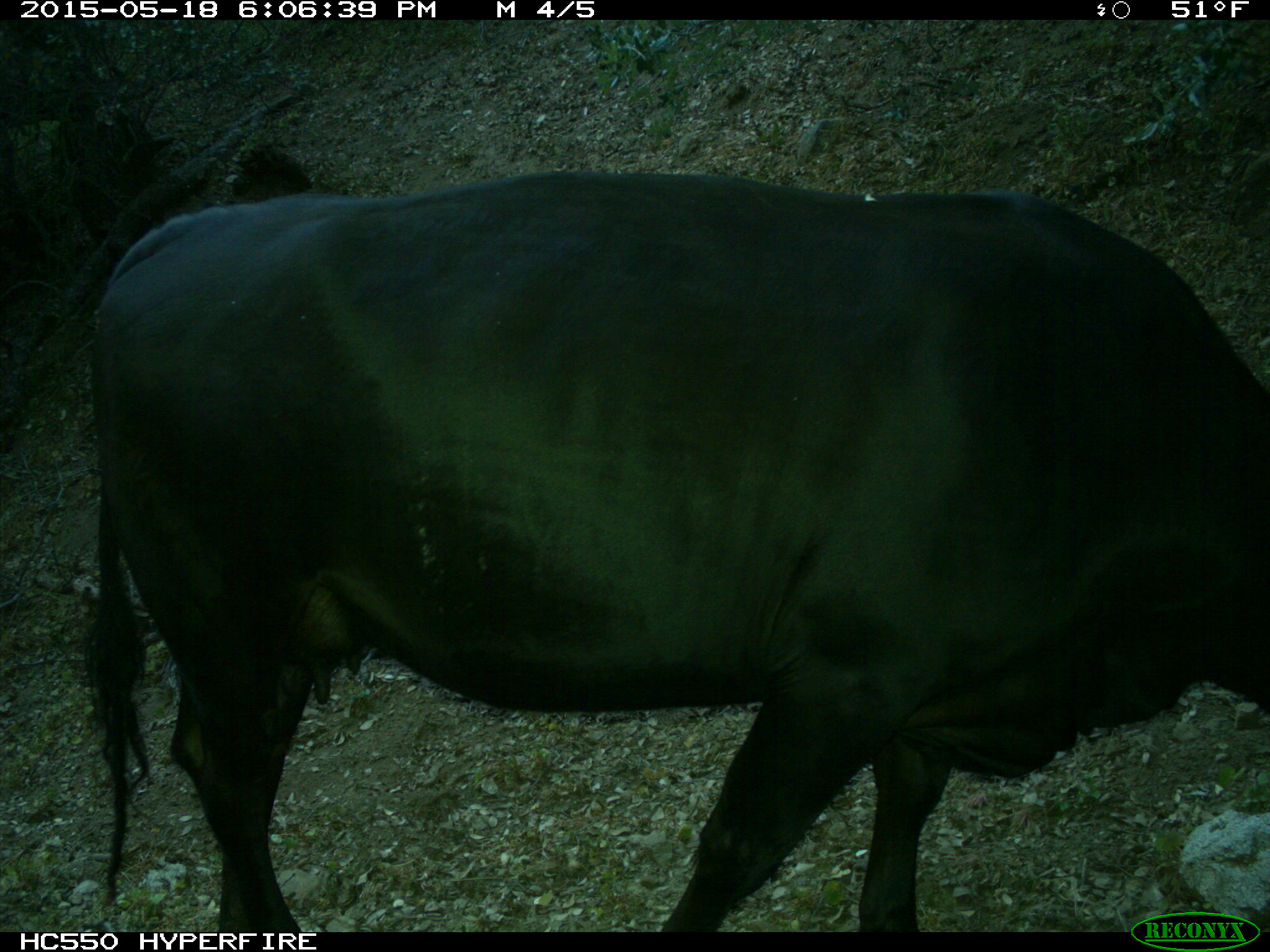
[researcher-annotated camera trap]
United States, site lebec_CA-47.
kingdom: Animalia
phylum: Chordata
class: Mammalia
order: Artiodactyla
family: Bovidae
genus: Bos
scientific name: Bos taurus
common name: domestic cow